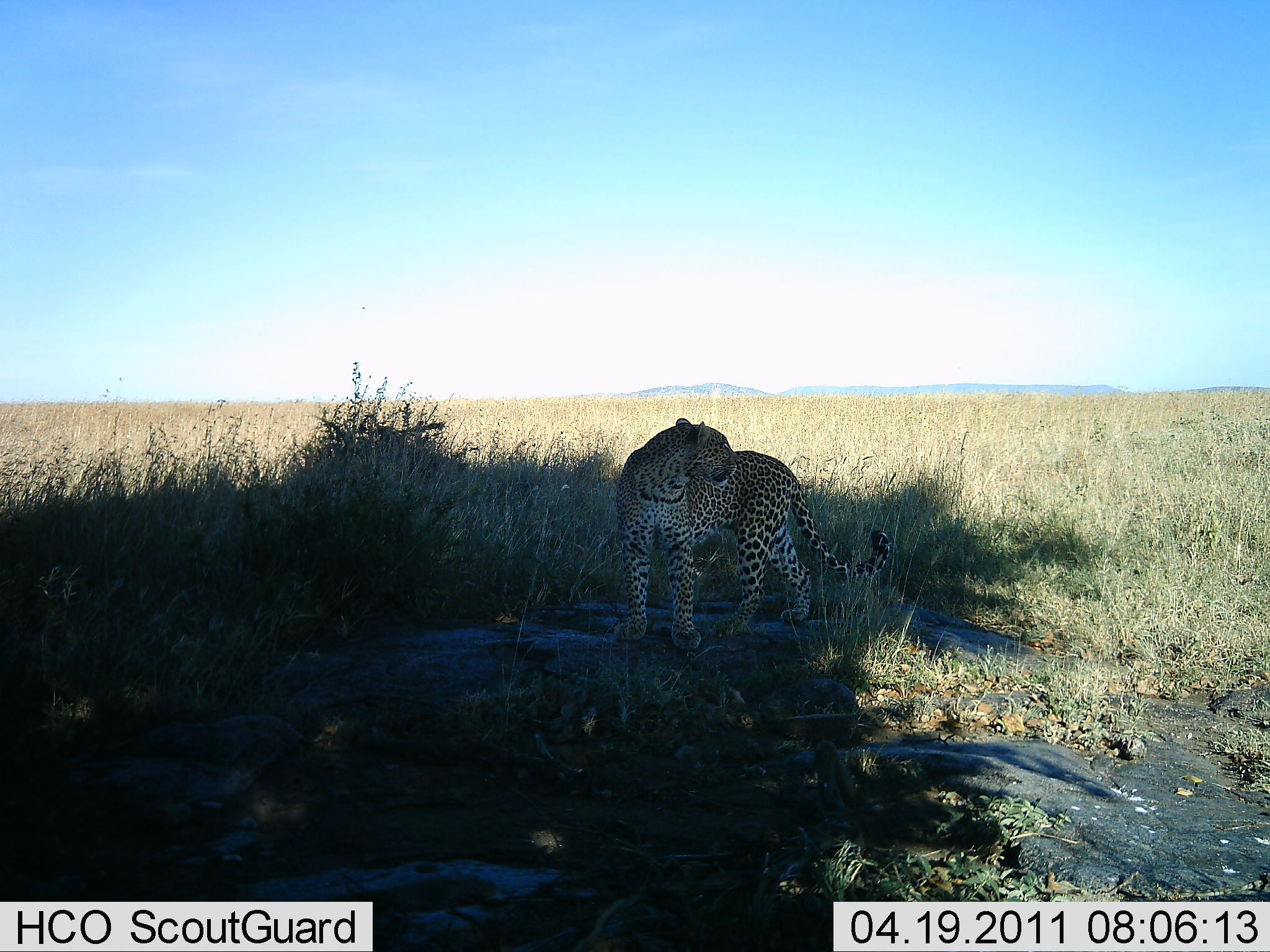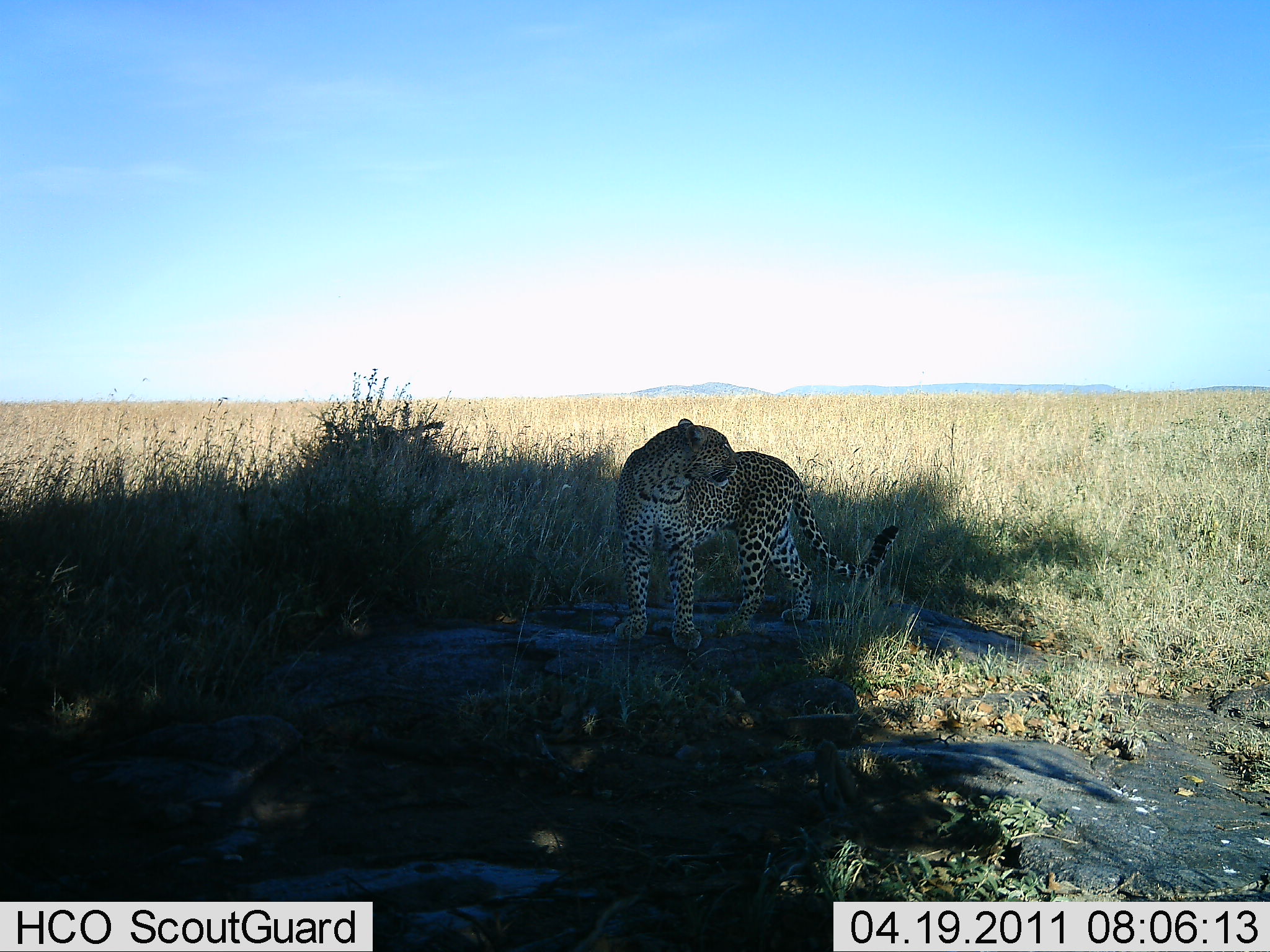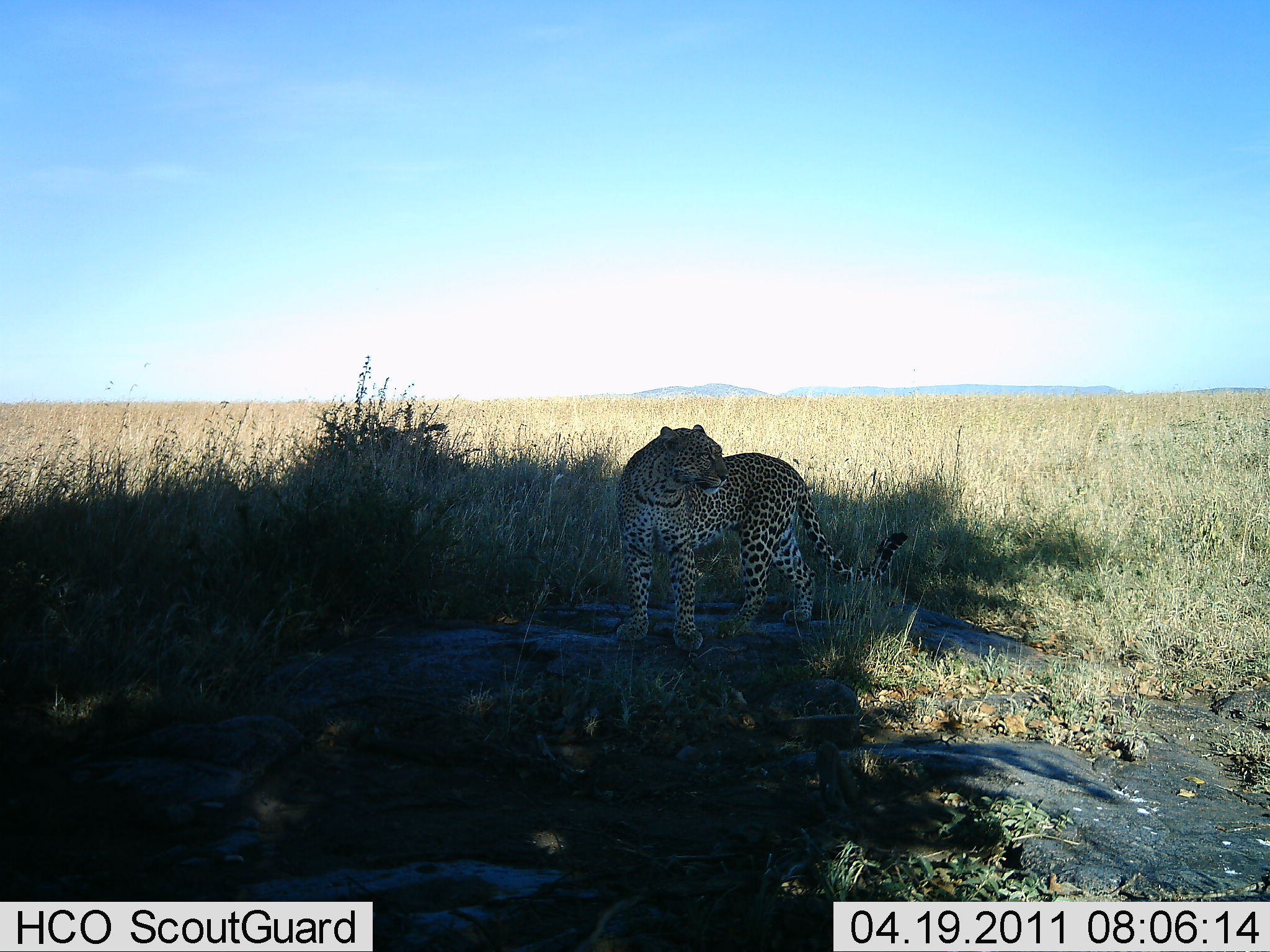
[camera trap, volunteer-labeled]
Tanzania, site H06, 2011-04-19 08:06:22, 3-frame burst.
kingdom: Animalia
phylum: Chordata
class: Mammalia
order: Carnivora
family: Felidae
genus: Panthera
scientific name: Panthera pardus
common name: leopard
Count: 1.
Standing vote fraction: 100%.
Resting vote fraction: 0%.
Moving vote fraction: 0%.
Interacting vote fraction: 0%.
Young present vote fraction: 0%.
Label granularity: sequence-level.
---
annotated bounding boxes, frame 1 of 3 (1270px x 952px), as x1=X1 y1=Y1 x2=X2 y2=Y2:
animal: x1=613 y1=418 x2=891 y2=655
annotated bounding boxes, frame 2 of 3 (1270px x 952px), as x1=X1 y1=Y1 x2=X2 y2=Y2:
animal: x1=618 y1=417 x2=904 y2=653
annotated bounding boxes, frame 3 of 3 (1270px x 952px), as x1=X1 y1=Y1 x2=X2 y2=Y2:
animal: x1=615 y1=423 x2=911 y2=653